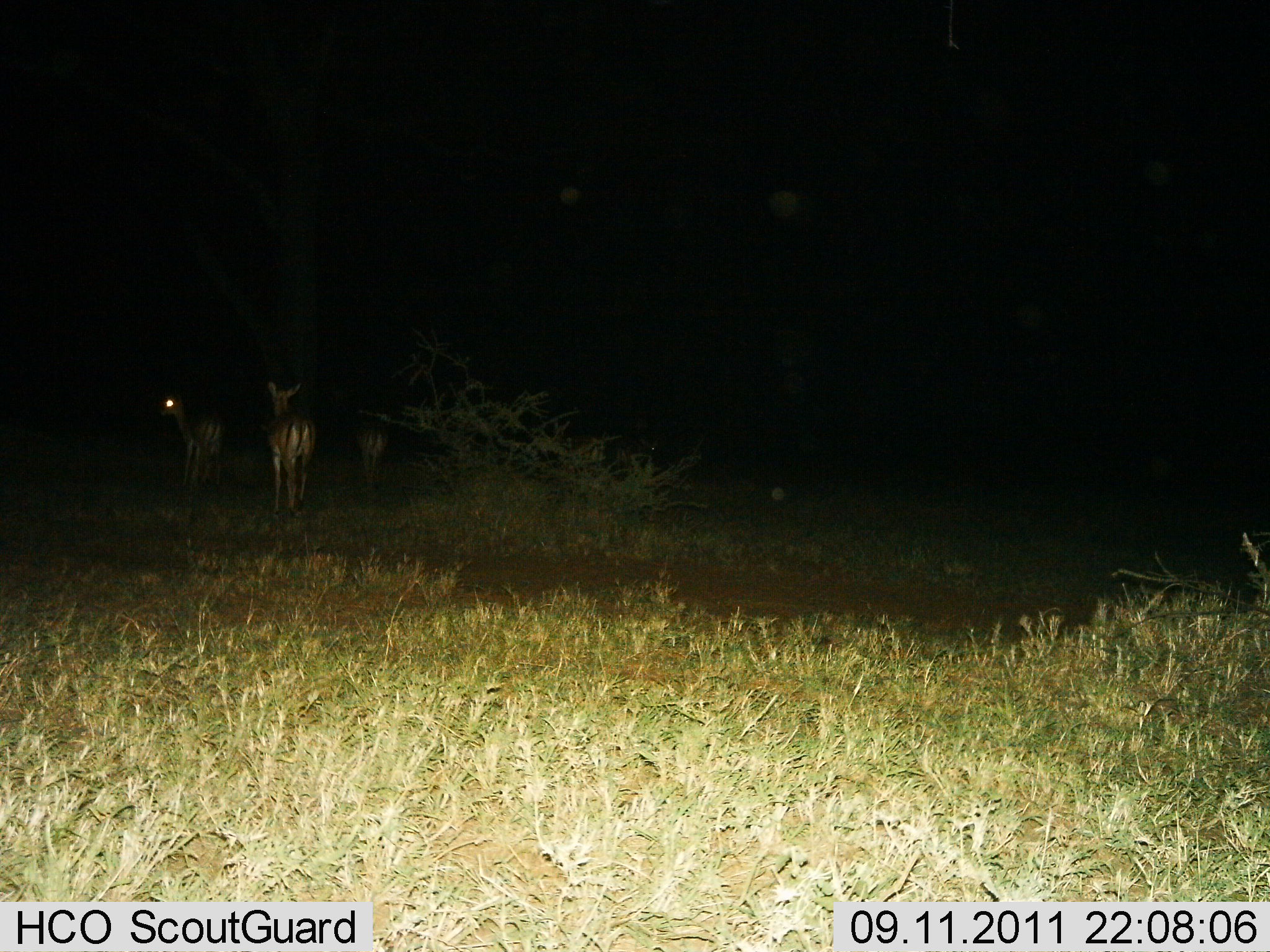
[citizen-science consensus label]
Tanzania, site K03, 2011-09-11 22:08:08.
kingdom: Animalia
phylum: Chordata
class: Mammalia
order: Artiodactyla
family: Bovidae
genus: Eudorcas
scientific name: Eudorcas thomsonii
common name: thomson's gazelle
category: gazellethomsons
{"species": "gazellethomsons (thomson's gazelle) (Eudorcas thomsonii)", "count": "3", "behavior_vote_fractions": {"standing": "67%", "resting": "0%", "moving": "33%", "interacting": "0%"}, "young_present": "8%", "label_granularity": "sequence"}